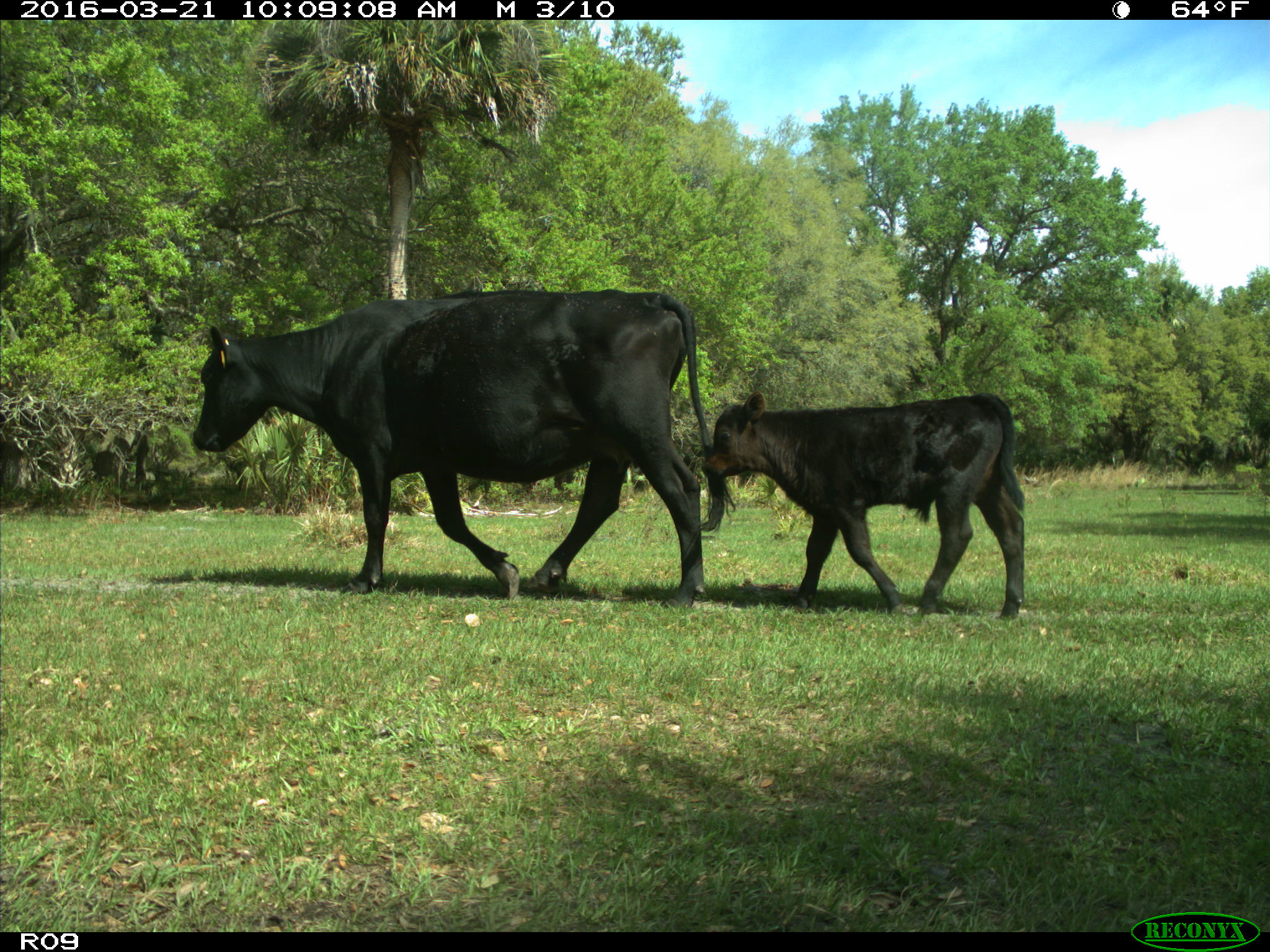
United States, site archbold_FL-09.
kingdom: Animalia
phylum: Chordata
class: Mammalia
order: Artiodactyla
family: Bovidae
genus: Bos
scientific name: Bos taurus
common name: domestic cow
Bos taurus (domestic cow).